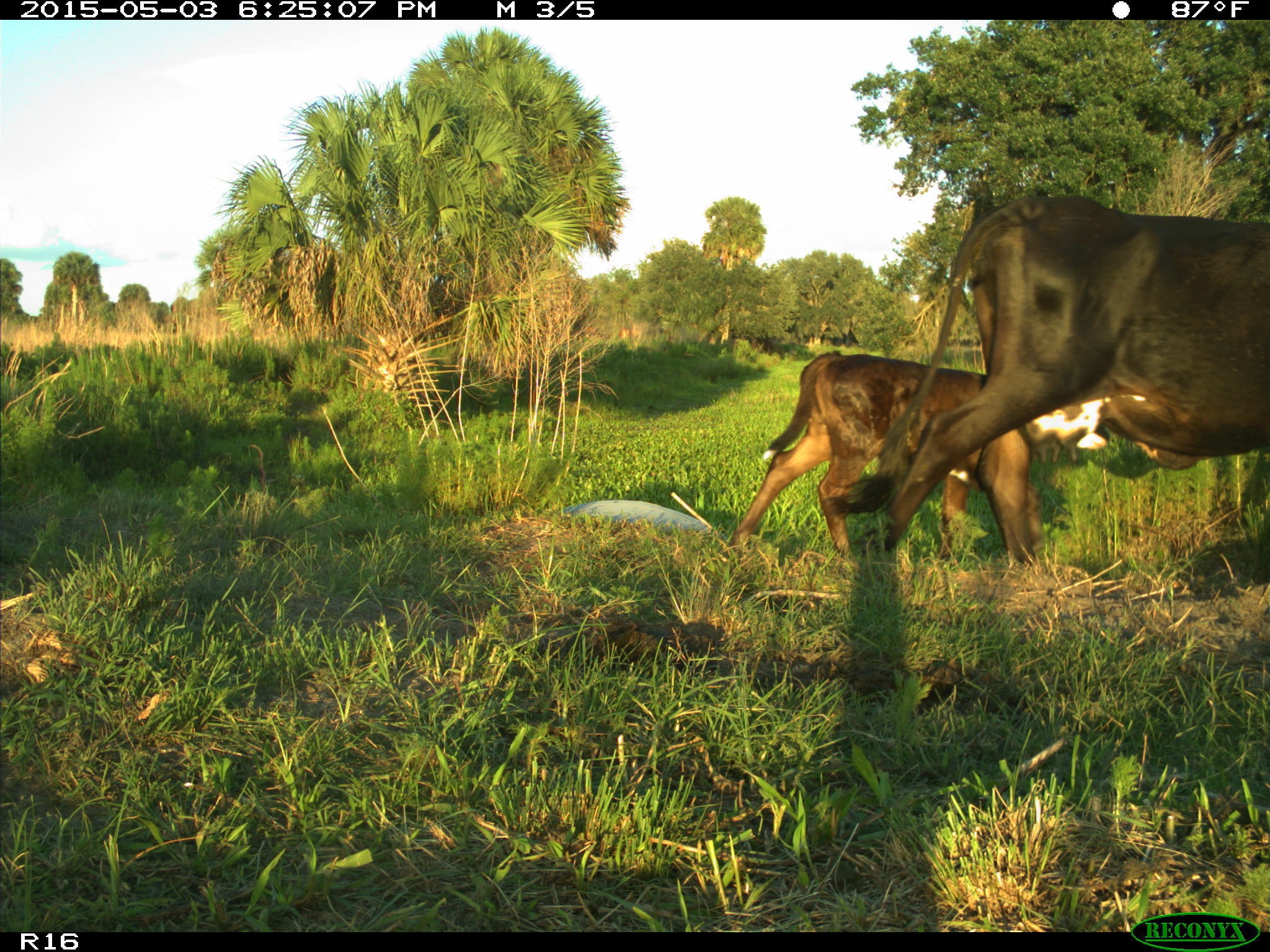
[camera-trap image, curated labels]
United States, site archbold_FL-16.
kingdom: Animalia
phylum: Chordata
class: Mammalia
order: Artiodactyla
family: Bovidae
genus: Bos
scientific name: Bos taurus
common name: domestic cow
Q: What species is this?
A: Bos taurus (domestic cow).